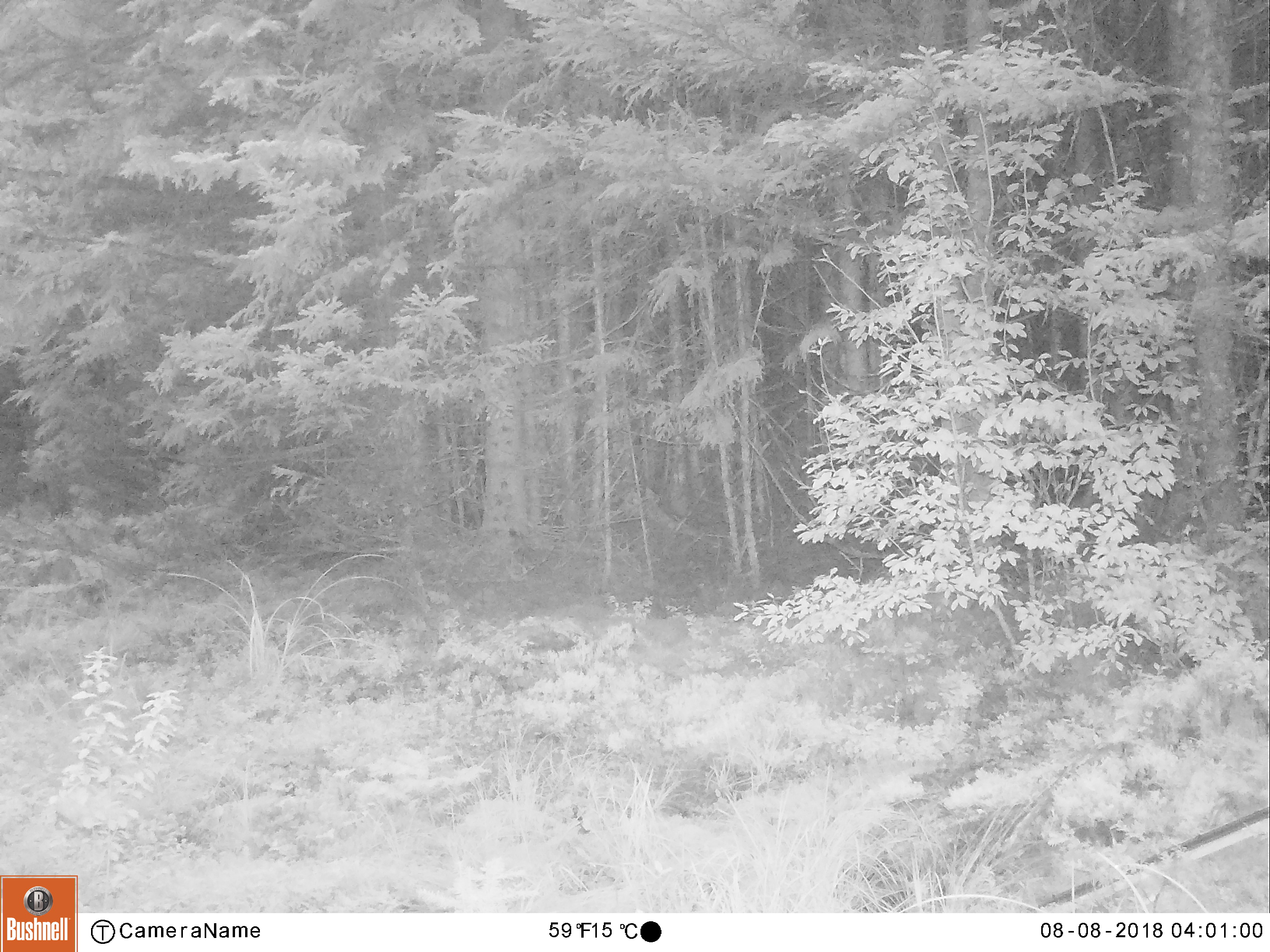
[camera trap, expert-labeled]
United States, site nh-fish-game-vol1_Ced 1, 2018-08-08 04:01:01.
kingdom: Animalia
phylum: Chordata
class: Mammalia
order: Artiodactyla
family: Cervidae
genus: Alces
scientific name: Alces alces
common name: moose